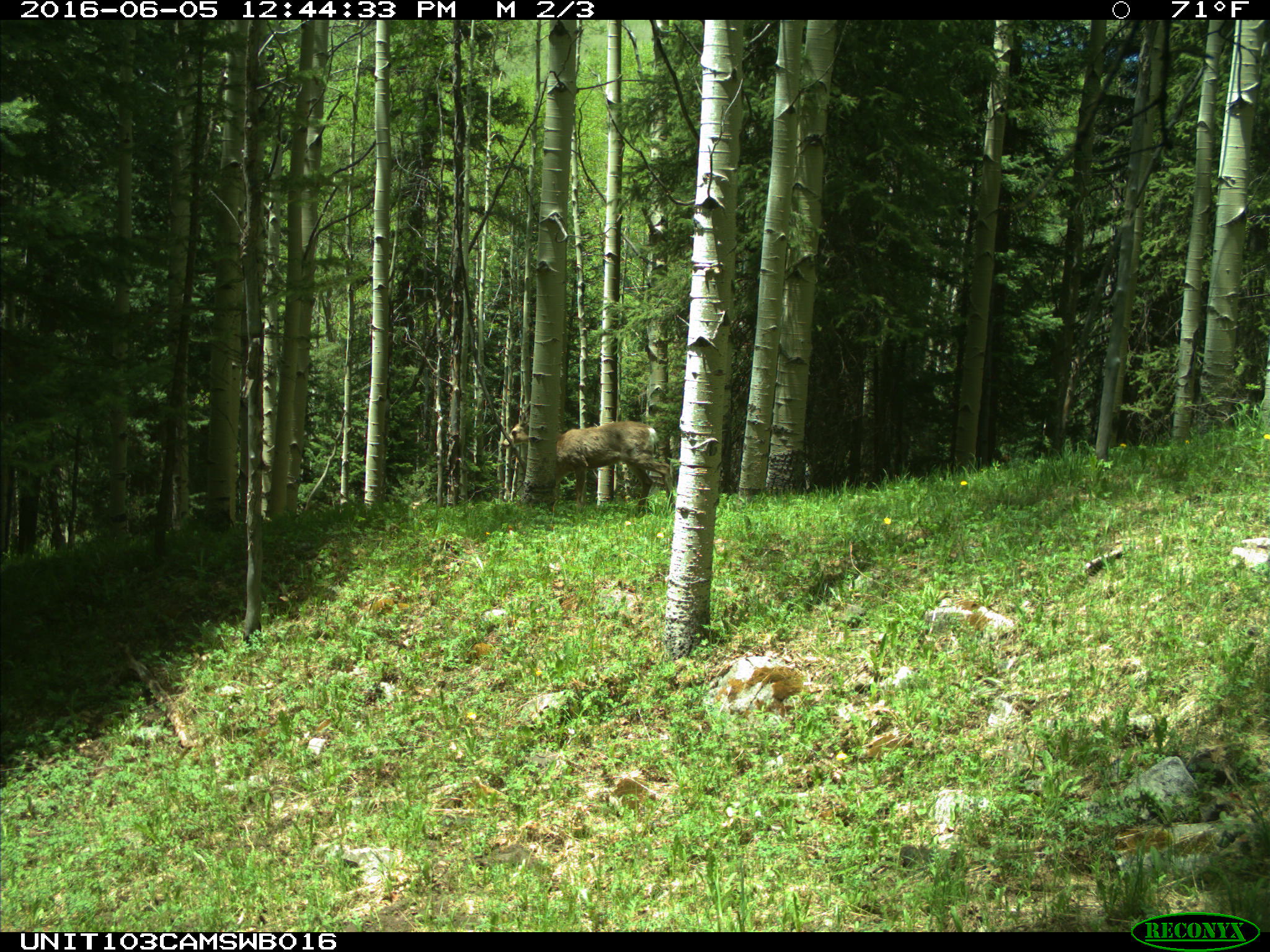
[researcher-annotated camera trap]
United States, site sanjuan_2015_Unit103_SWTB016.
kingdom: Animalia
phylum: Chordata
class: Mammalia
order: Artiodactyla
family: Cervidae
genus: Odocoileus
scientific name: Odocoileus hemionus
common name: mule deer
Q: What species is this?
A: Odocoileus hemionus (mule deer).